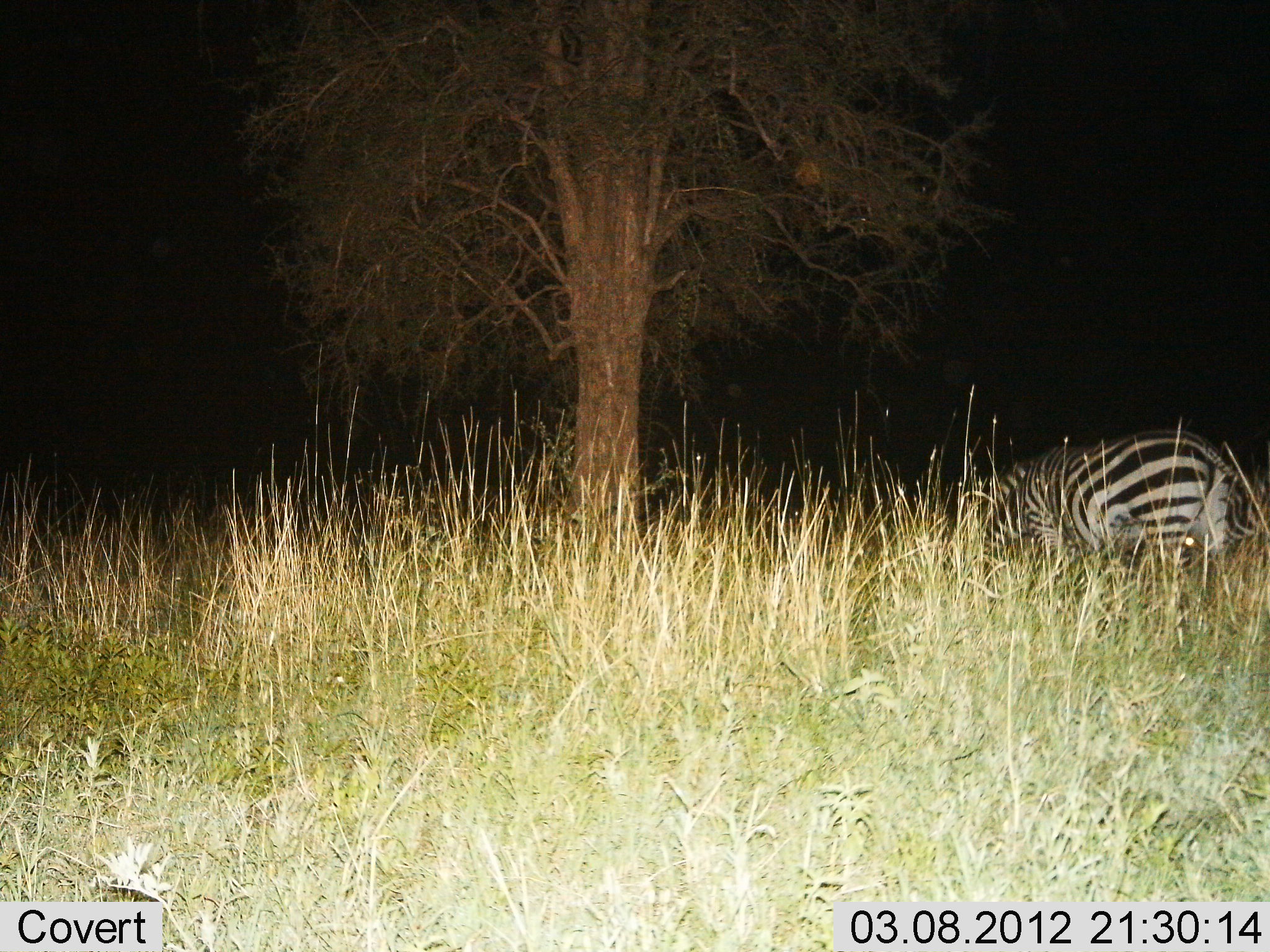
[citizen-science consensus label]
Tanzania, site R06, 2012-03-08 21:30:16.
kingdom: Animalia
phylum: Chordata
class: Mammalia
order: Perissodactyla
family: Equidae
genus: Equus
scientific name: Equus quagga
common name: plains zebra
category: zebra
Zebra (plains zebra) (Equus quagga), count 1. Behavior (volunteer vote fractions): standing 29%, resting 0%, moving 0%, interacting 0%. Young present (vote fraction): 0%. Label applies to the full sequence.